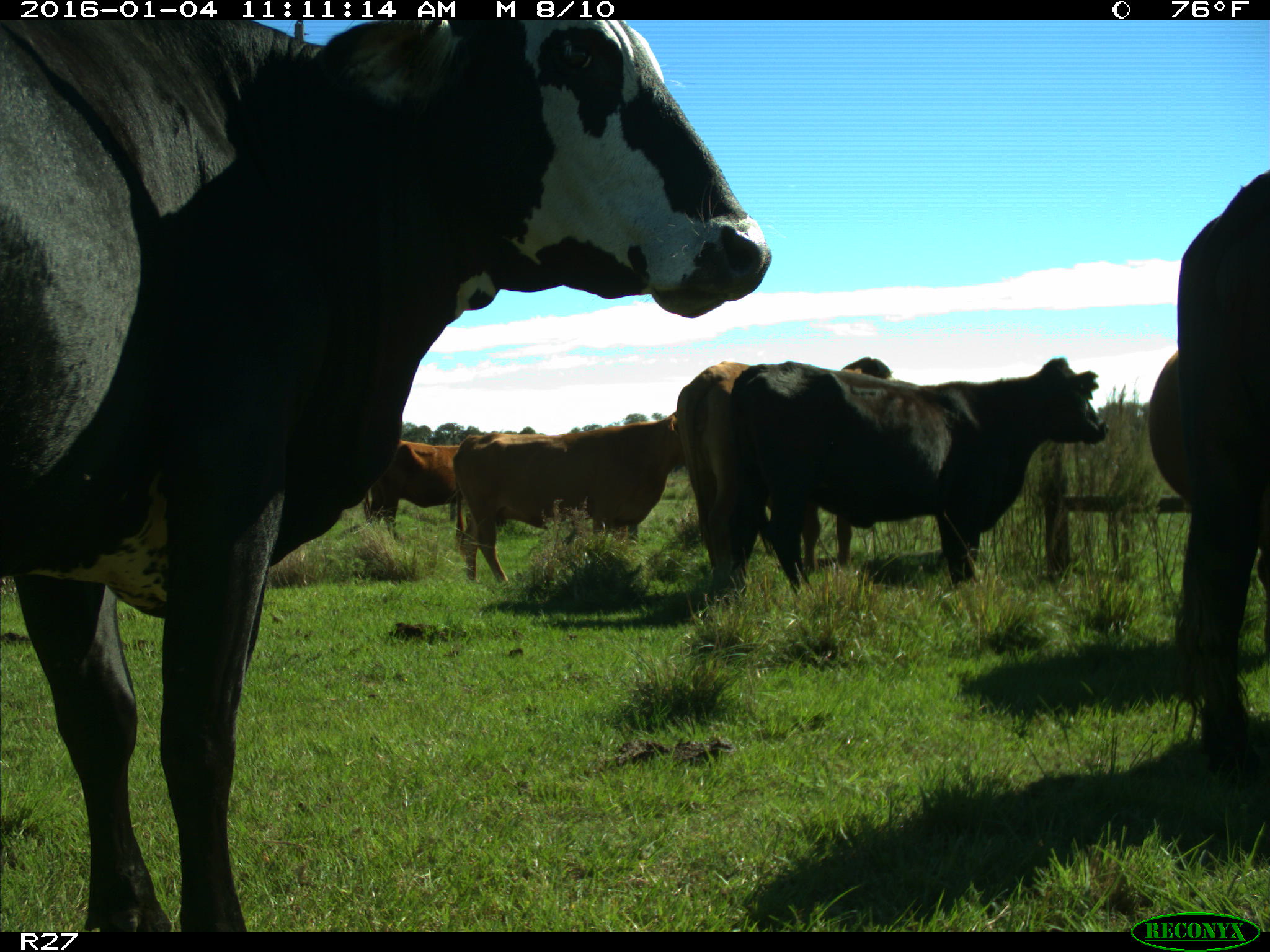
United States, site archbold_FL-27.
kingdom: Animalia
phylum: Chordata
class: Mammalia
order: Artiodactyla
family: Bovidae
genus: Bos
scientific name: Bos taurus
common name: domestic cow